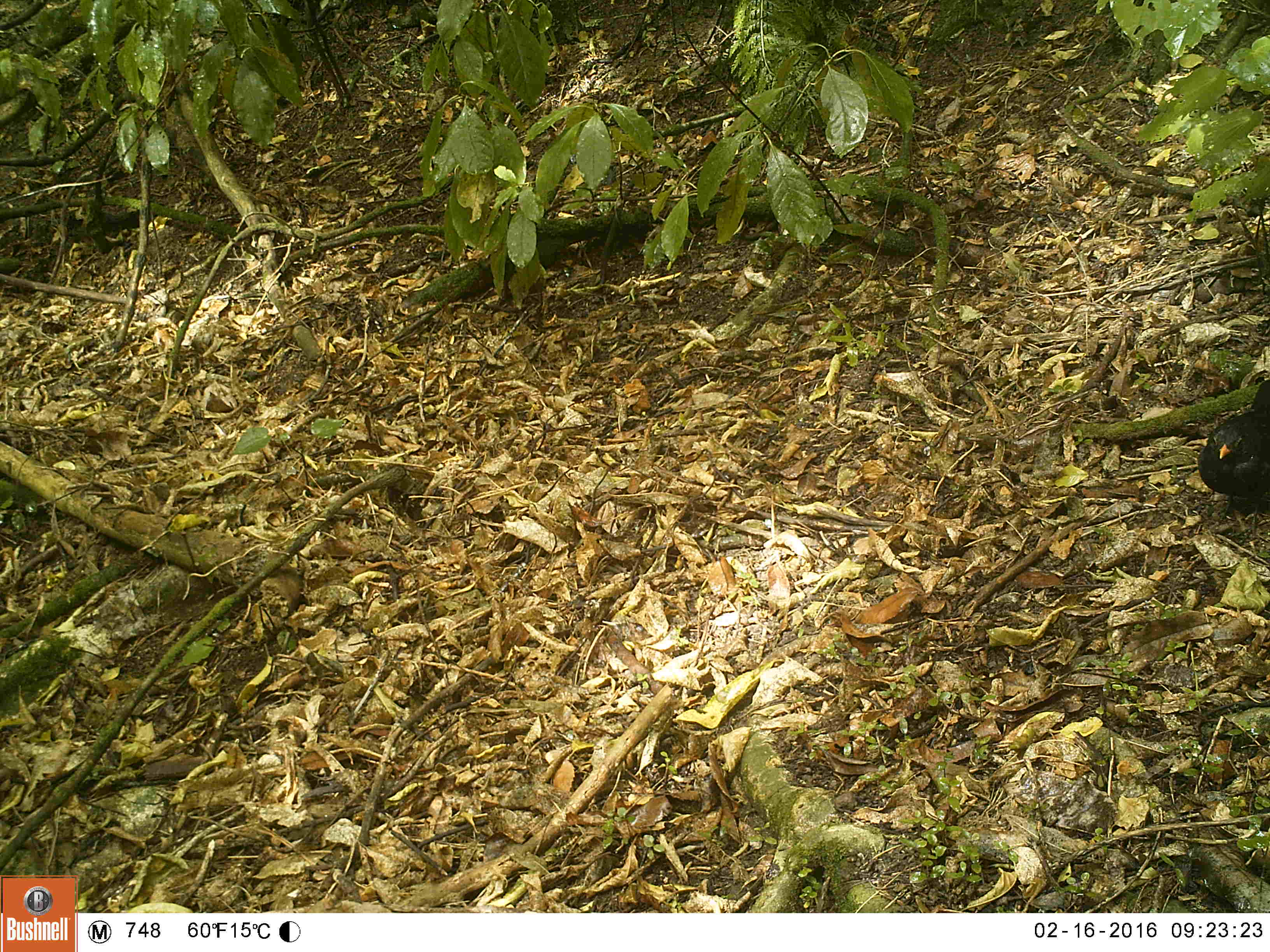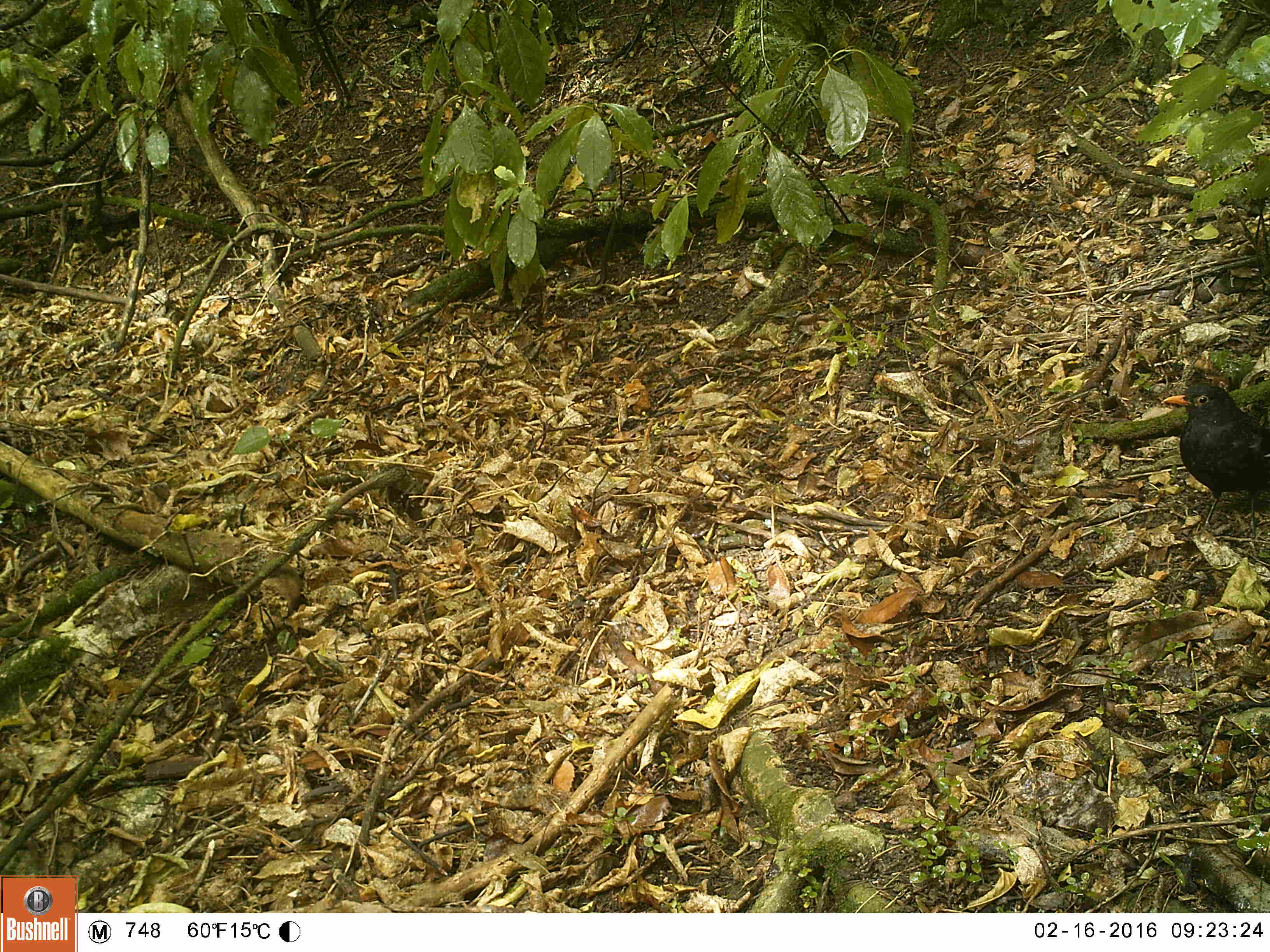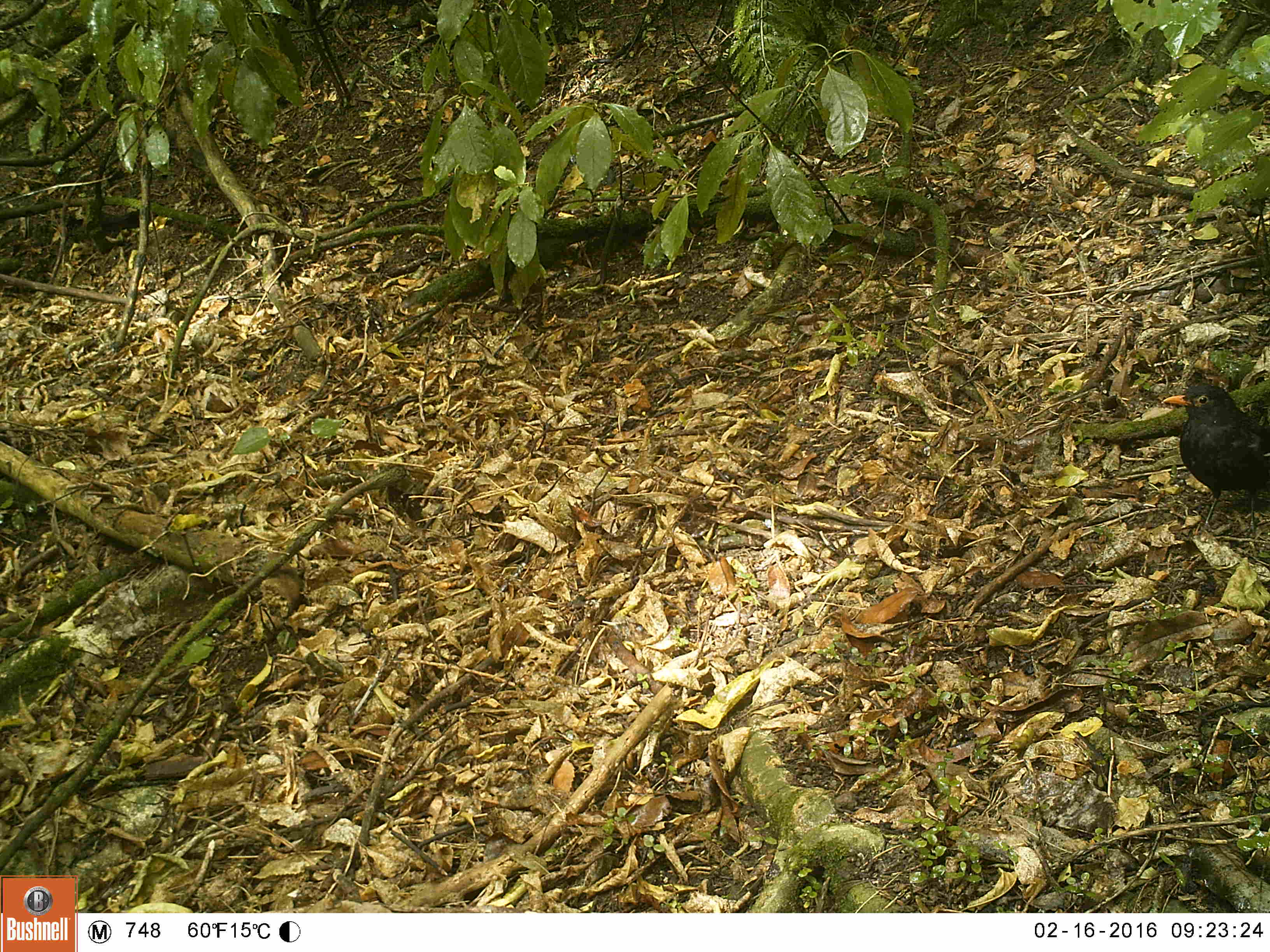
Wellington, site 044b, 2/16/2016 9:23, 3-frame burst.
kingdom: Animalia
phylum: Chordata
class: Aves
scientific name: Aves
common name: bird